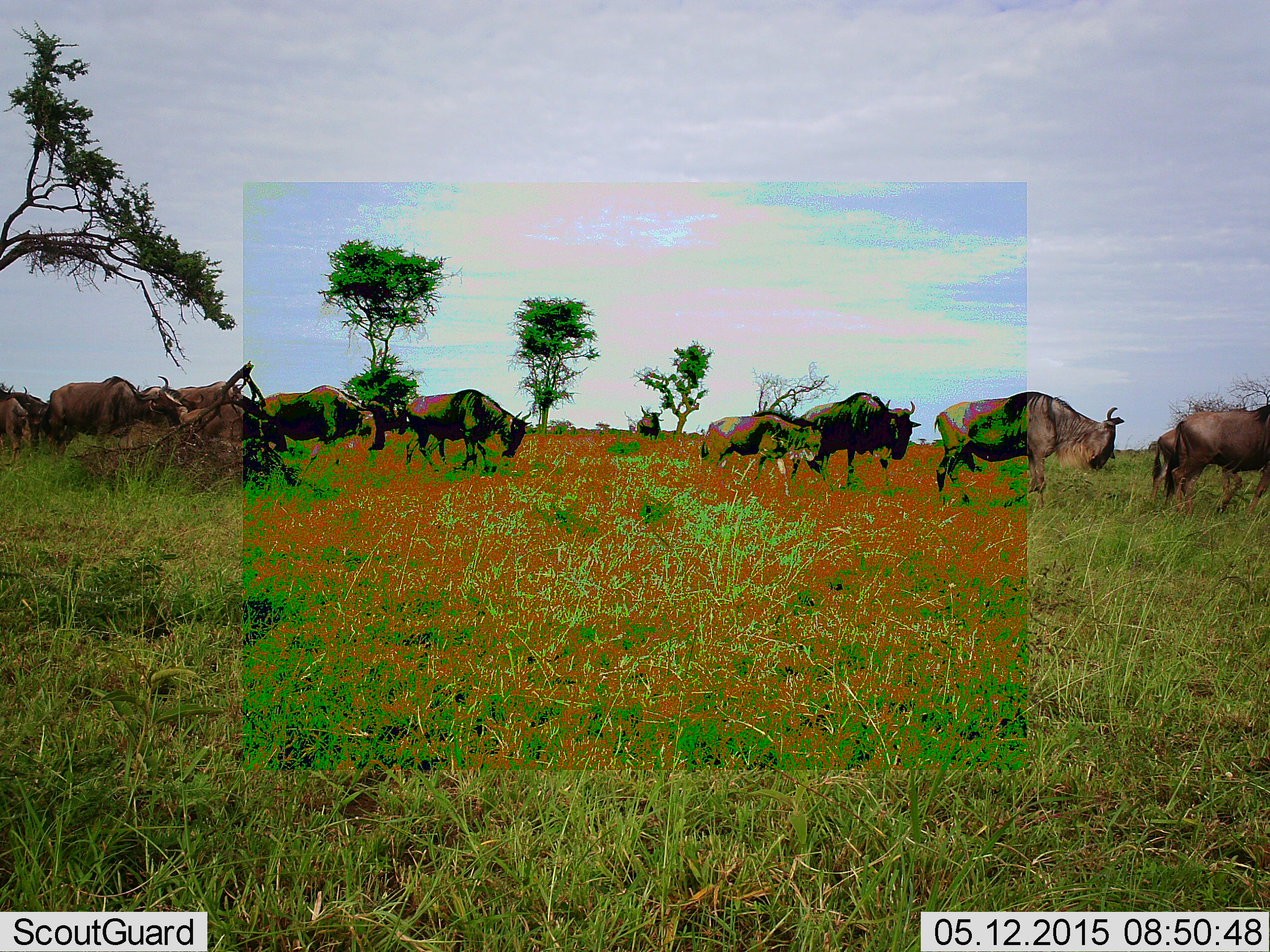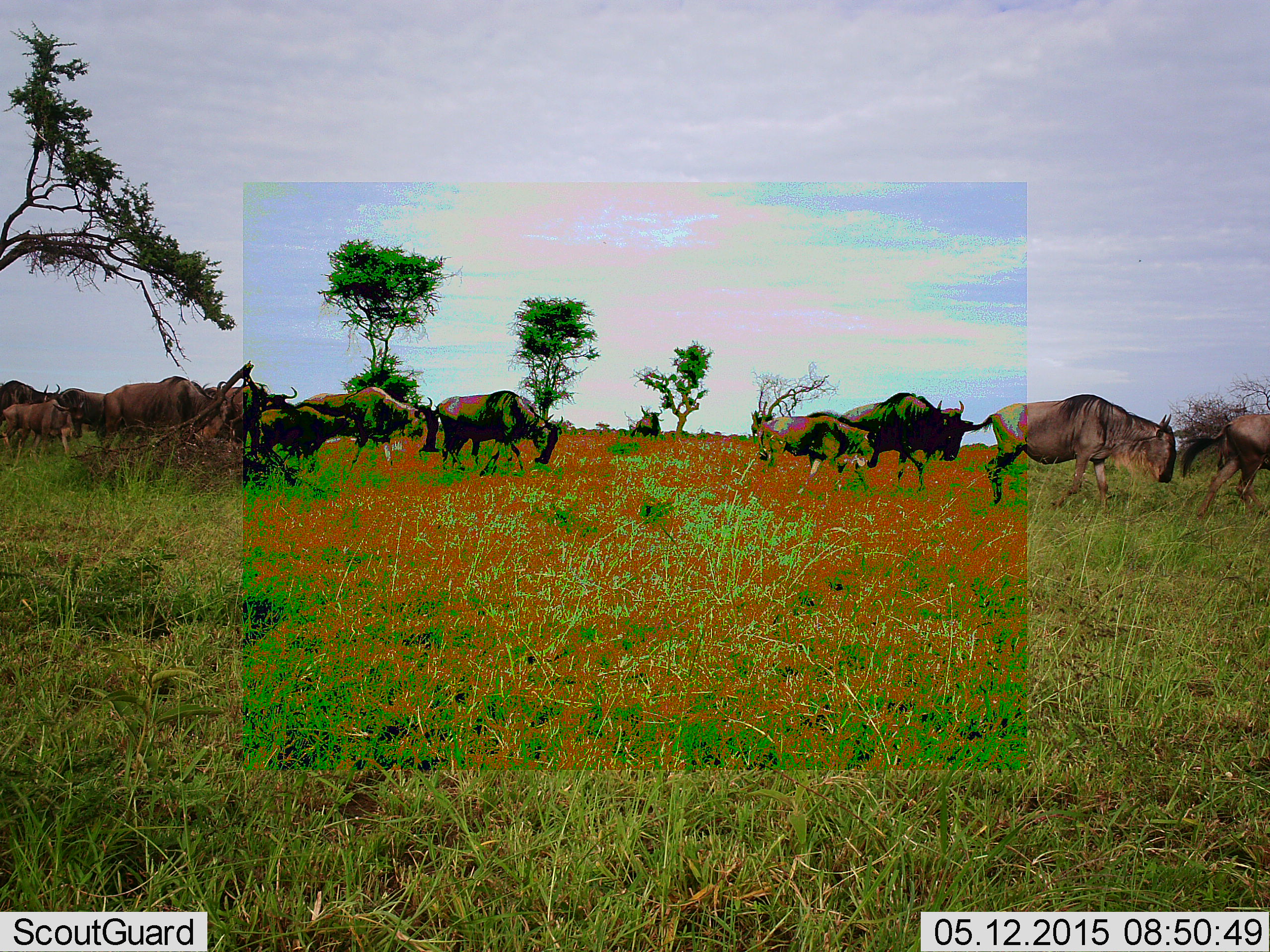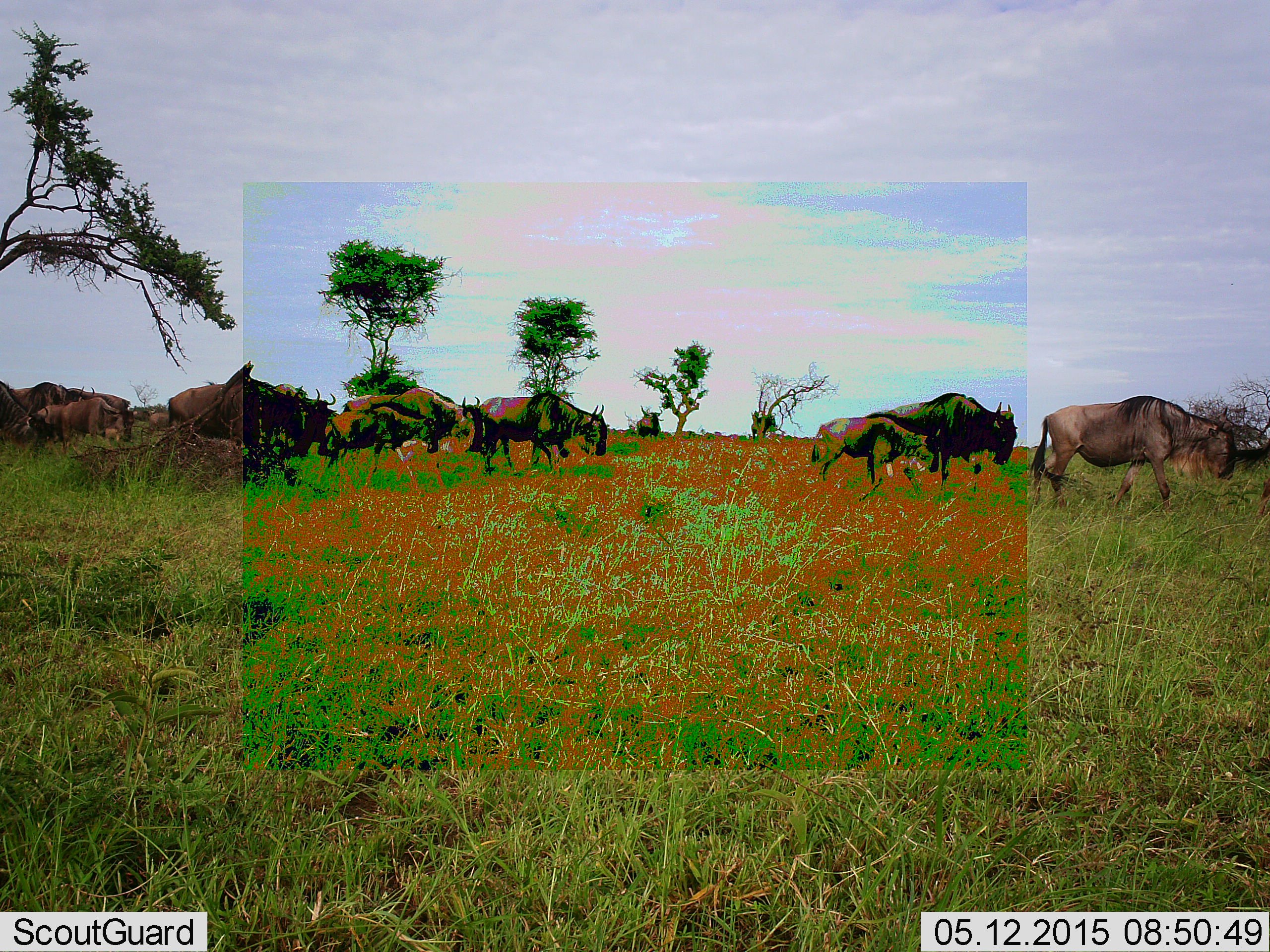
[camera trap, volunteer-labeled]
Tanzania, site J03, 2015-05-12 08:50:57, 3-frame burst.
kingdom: Animalia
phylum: Chordata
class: Mammalia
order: Artiodactyla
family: Bovidae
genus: Connochaetes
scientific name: Connochaetes taurinus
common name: blue wildebeest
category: wildebeest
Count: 11-50.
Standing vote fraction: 10%.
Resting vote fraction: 0%.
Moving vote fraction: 100%.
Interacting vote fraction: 0%.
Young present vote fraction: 30%.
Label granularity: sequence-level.